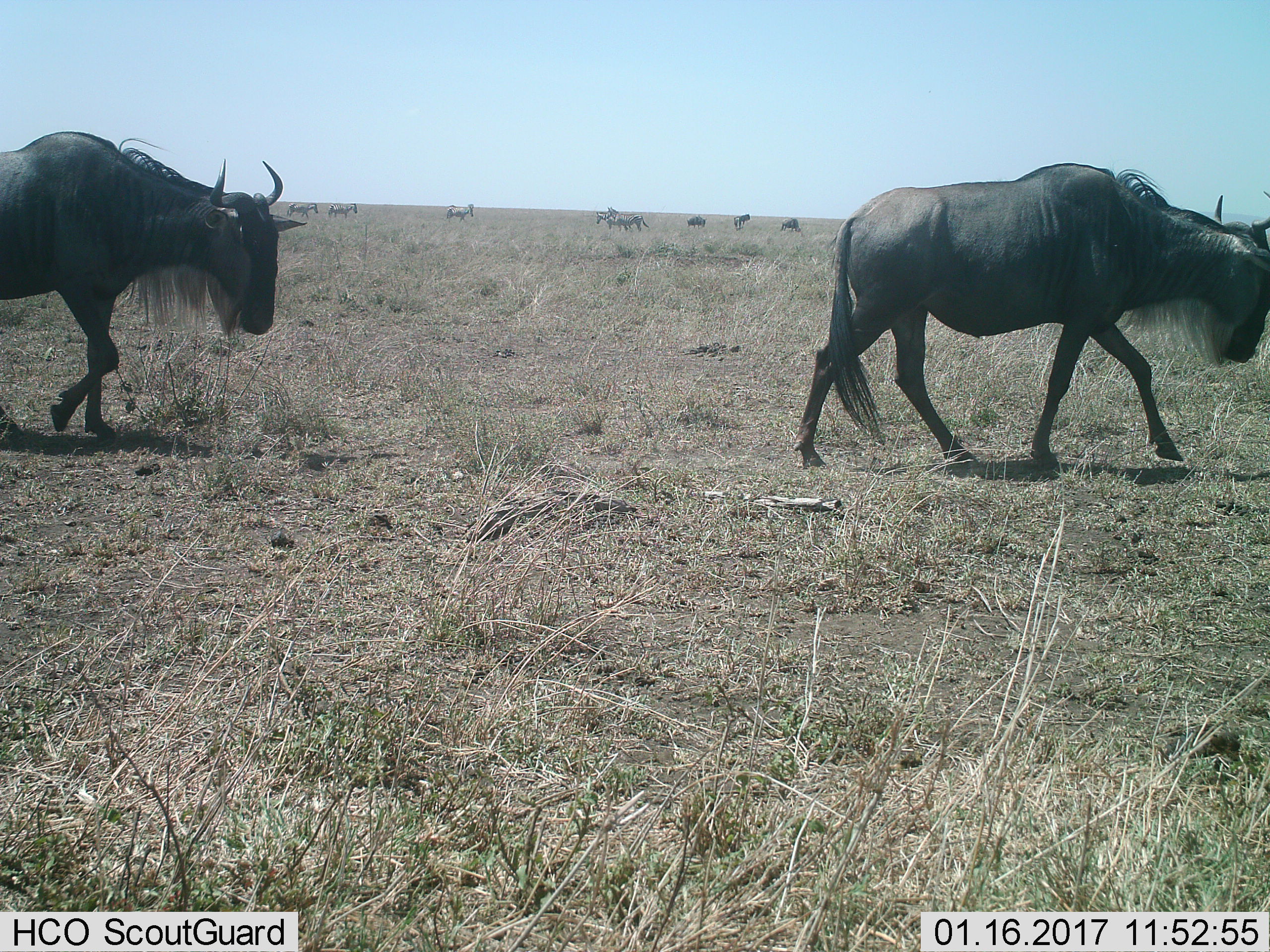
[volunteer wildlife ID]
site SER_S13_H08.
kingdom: Animalia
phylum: Chordata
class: Mammalia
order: Artiodactyla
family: Bovidae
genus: Connochaetes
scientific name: Connochaetes taurinus taurinus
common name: blue wildebeest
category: wildebeestblue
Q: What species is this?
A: Wildebeestblue (blue wildebeest) (Connochaetes taurinus taurinus).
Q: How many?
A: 4.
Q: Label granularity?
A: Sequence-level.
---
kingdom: Animalia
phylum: Chordata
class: Mammalia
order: Perissodactyla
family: Equidae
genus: Equus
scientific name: Equus quagga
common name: plains zebra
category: zebraplains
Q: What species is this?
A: Zebraplains (plains zebra) (Equus quagga).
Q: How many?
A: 5.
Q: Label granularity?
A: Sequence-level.